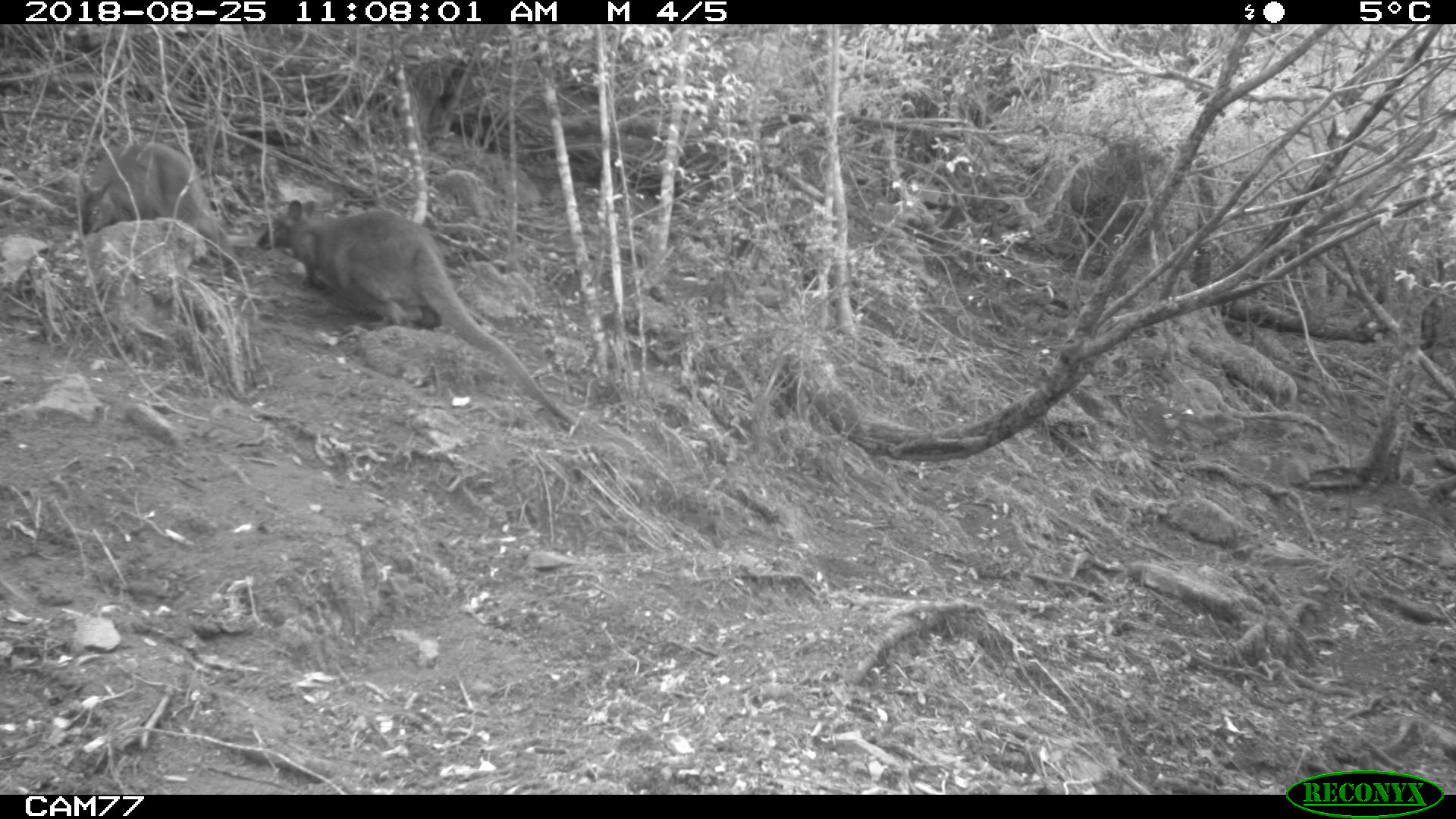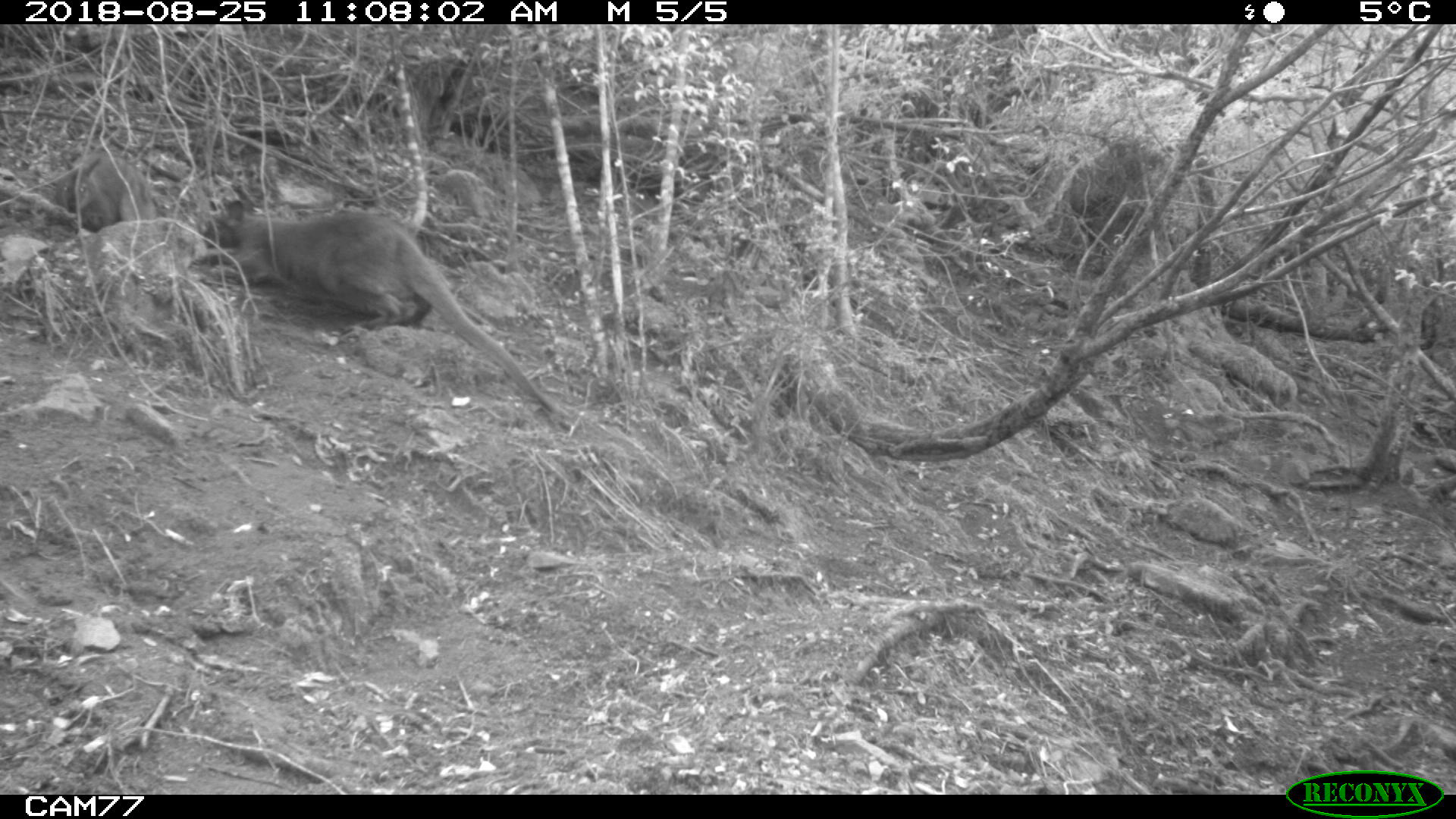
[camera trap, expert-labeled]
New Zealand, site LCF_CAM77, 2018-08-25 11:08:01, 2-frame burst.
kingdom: Animalia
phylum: Chordata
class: Mammalia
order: Diprotodontia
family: Macropodidae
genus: Notamacropus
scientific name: Notamacropus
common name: wallaby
Wallaby (Notamacropus).